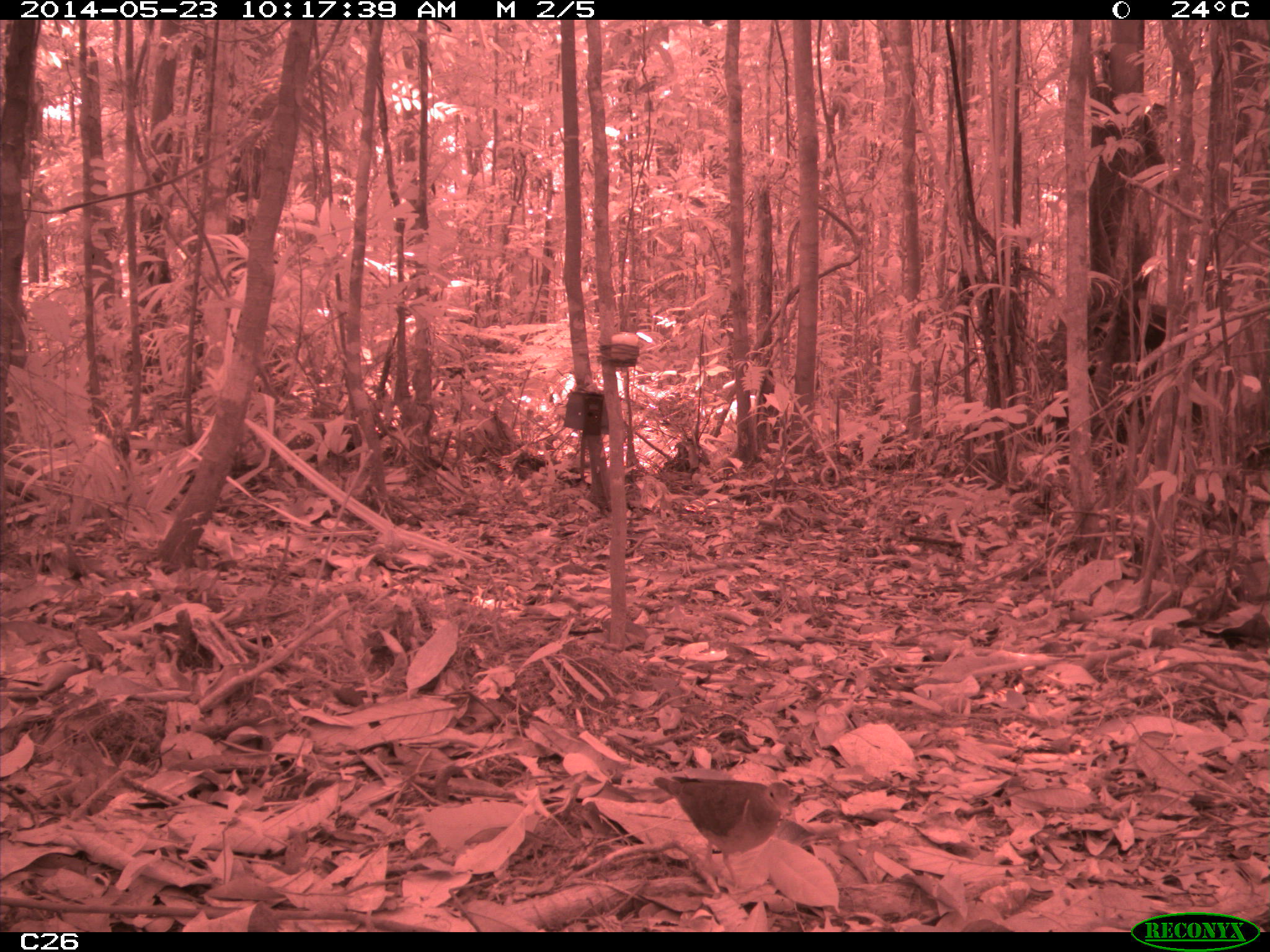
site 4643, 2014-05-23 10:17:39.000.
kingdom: Animalia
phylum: Chordata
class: Aves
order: Columbiformes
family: Columbidae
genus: Geotrygon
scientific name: Geotrygon montana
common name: ruddy quail-dove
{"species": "Geotrygon montana (ruddy quail-dove)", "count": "1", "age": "adult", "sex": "male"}